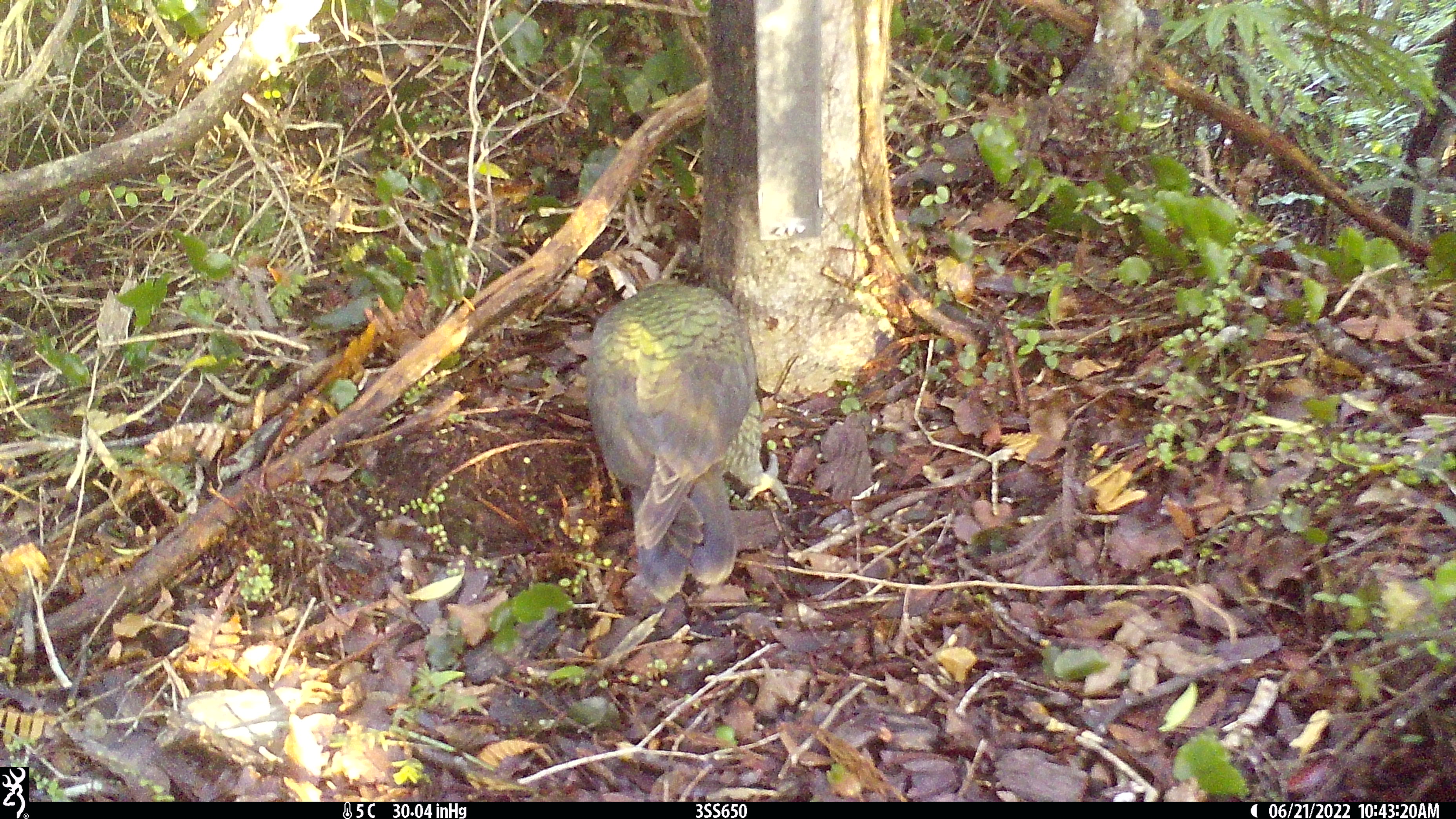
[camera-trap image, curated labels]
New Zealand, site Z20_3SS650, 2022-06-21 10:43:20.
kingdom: Animalia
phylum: Chordata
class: Aves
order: Psittaciformes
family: Strigopidae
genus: Nestor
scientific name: Nestor notabilis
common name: kea